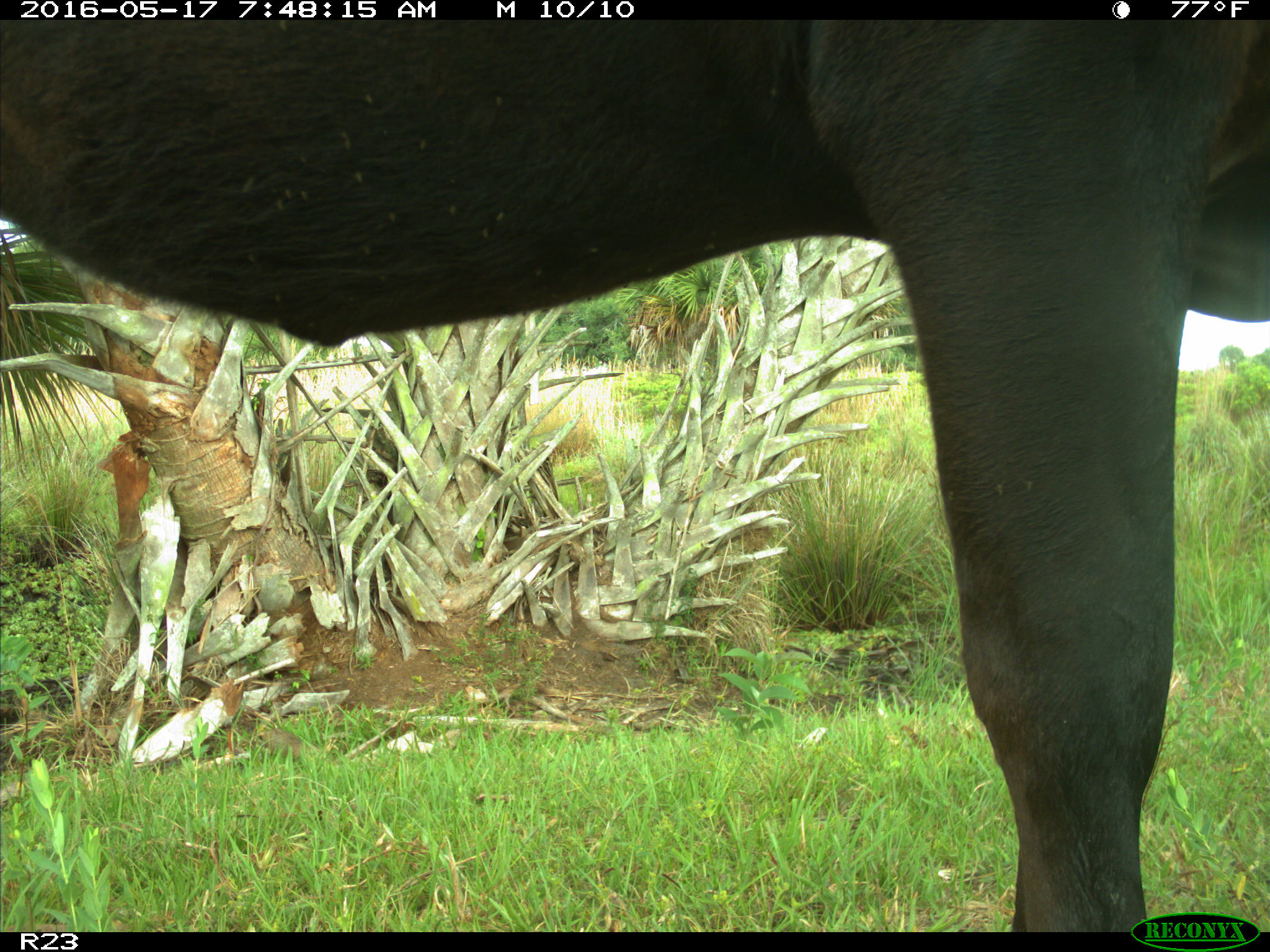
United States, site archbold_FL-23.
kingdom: Animalia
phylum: Chordata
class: Mammalia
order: Artiodactyla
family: Bovidae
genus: Bos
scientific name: Bos taurus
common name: domestic cow